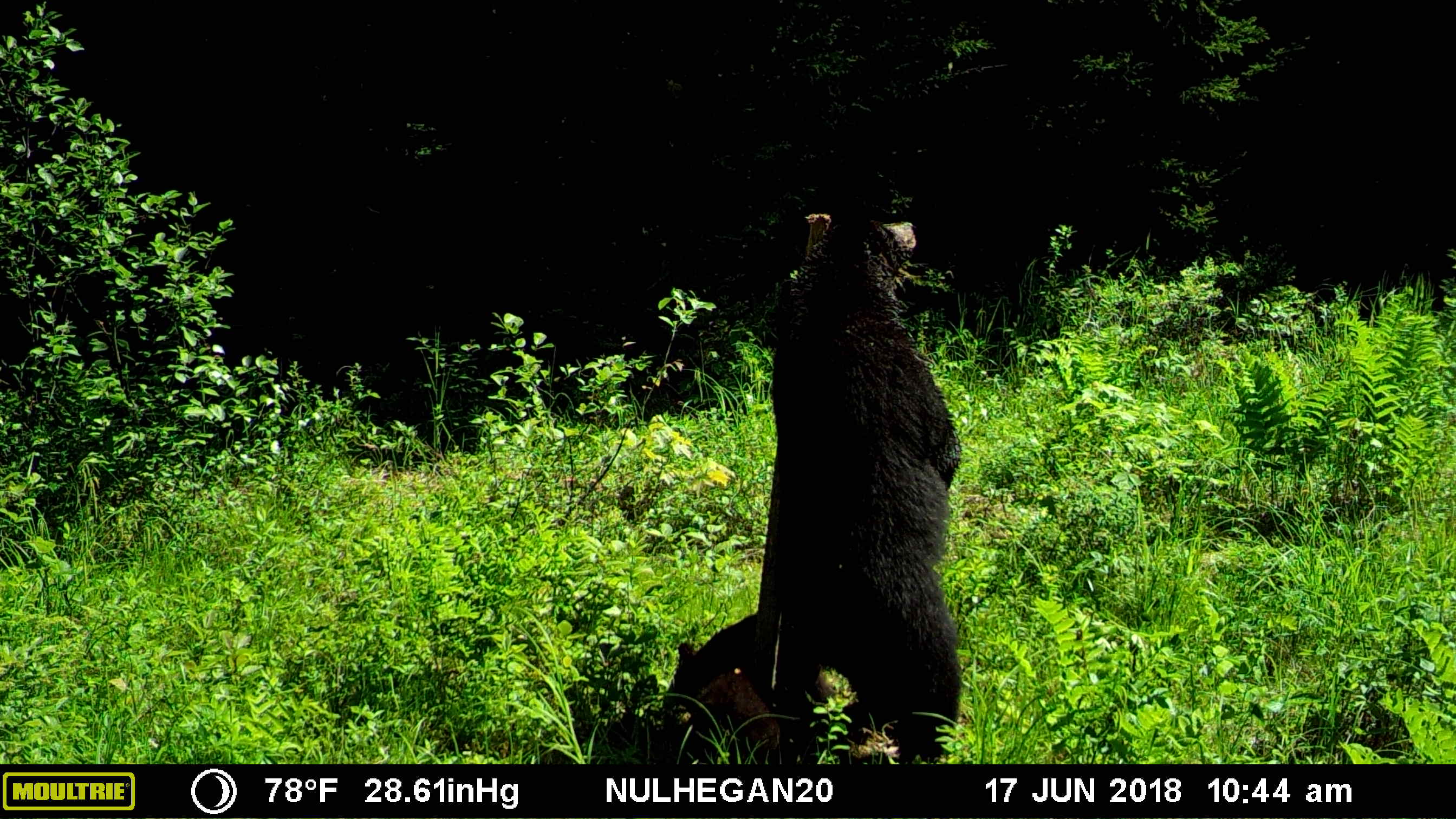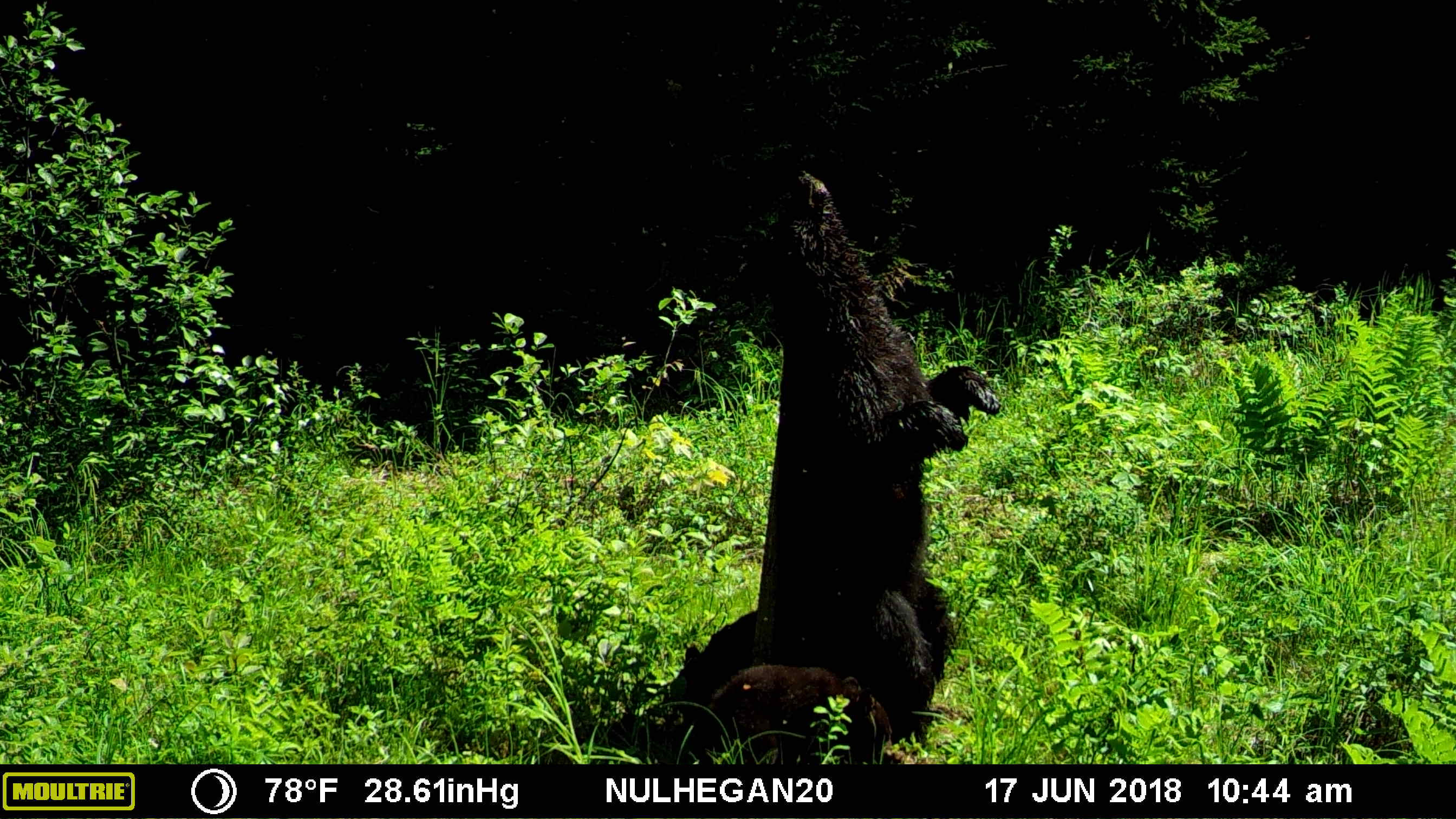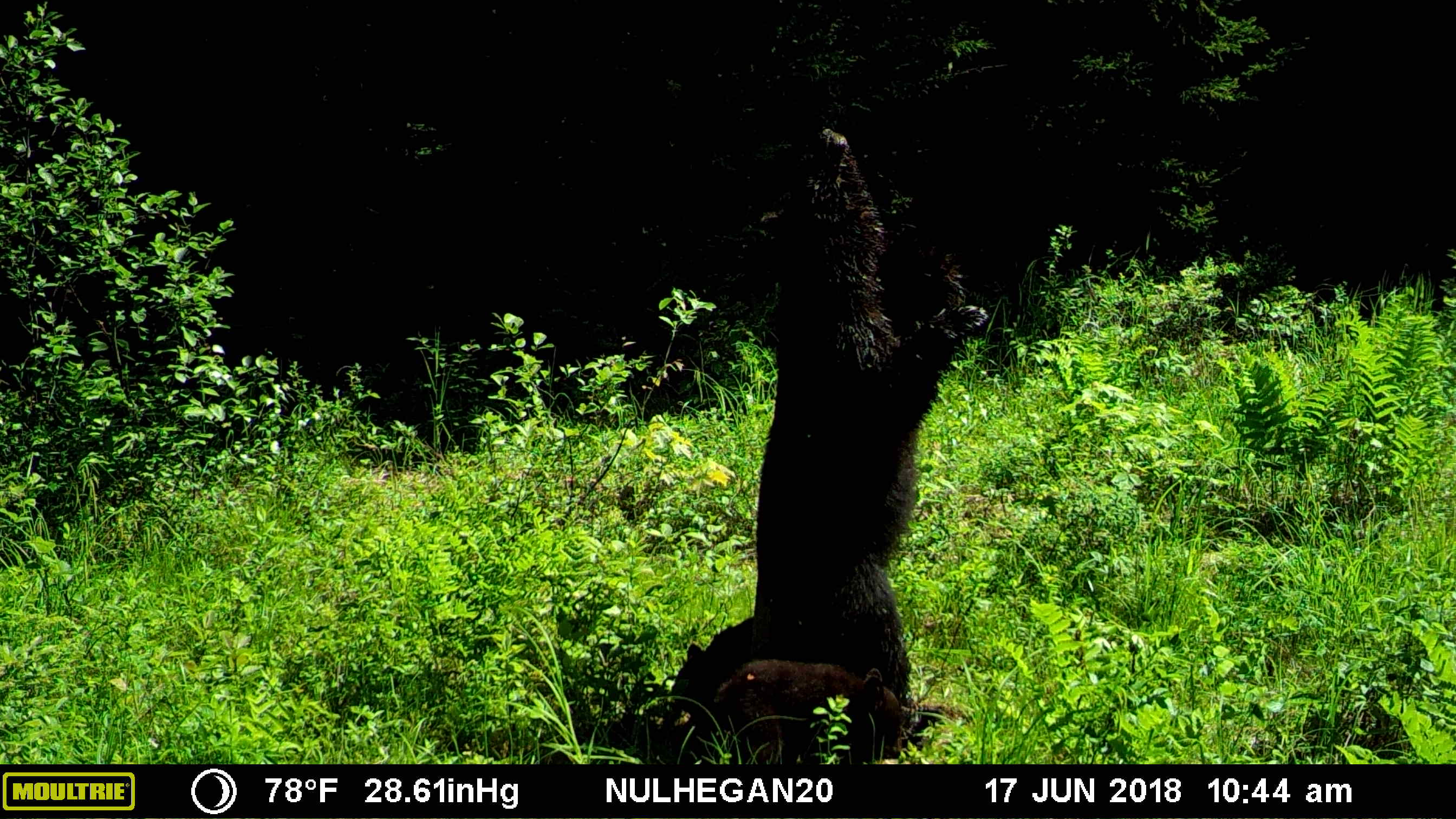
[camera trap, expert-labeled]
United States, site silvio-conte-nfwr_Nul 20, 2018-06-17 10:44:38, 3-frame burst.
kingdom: Animalia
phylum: Chordata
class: Mammalia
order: Carnivora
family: Ursidae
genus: Ursus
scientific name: Ursus americanus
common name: black bear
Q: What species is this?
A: Black bear (Ursus americanus).